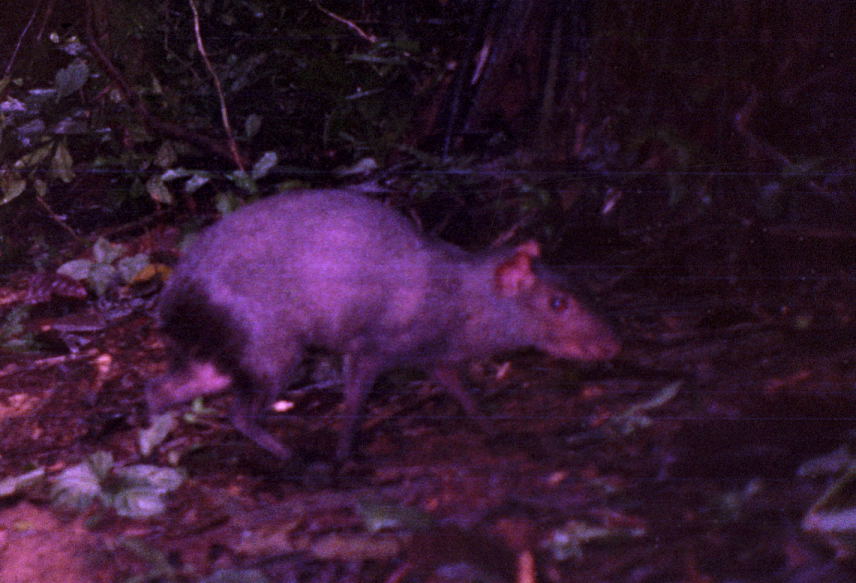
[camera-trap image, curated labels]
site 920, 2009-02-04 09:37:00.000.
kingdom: Animalia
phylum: Chordata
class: Mammalia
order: Rodentia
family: Dasyproctidae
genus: Dasyprocta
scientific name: Dasyprocta fuliginosa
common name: black agouti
Dasyprocta fuliginosa (black agouti).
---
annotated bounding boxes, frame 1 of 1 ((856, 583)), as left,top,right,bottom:
dasyprocta fuliginosa: 139,186,621,463